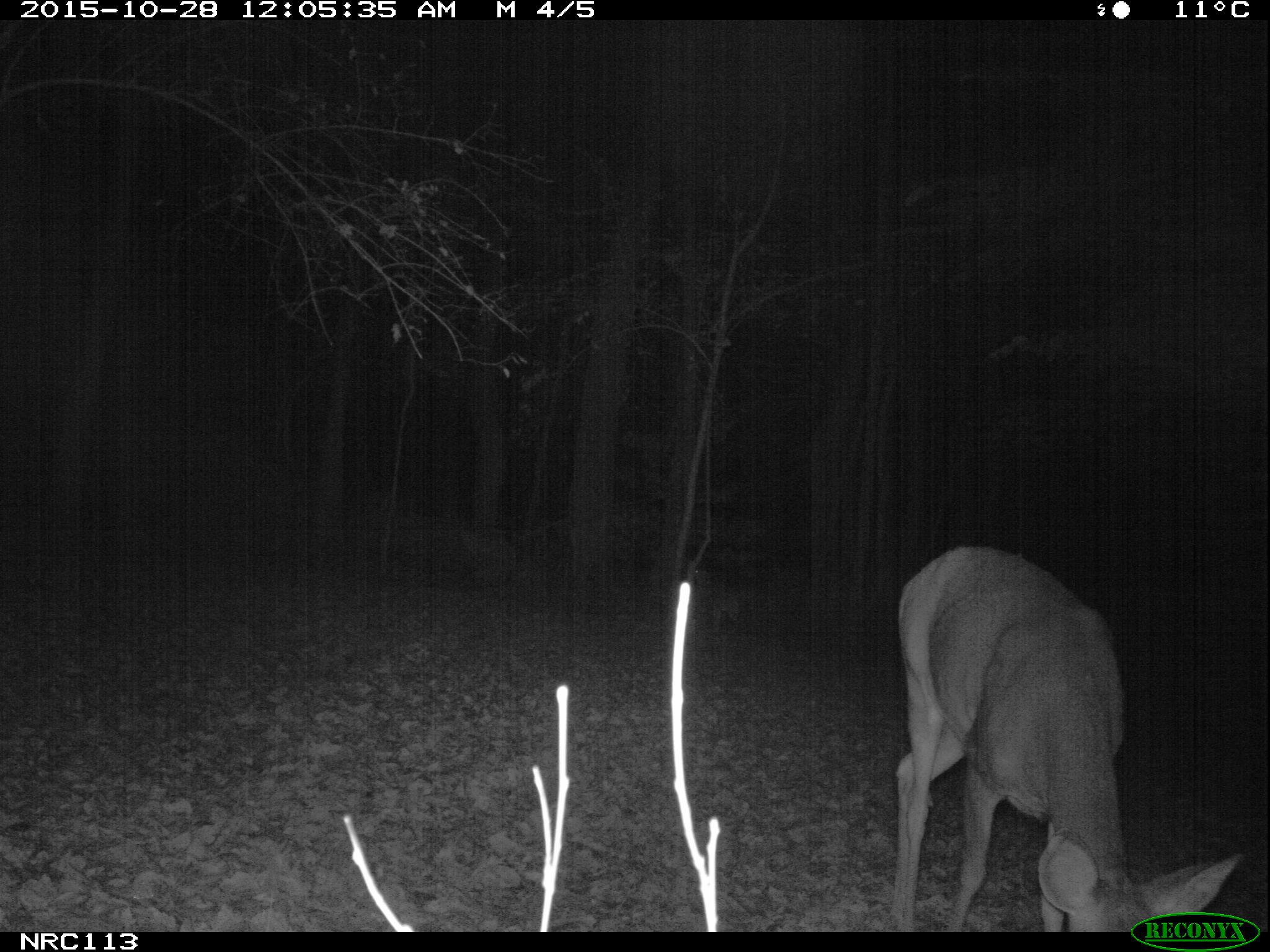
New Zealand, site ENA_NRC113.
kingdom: Animalia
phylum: Chordata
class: Mammalia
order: Artiodactyla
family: Cervidae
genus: Odocoileus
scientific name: Odocoileus virginianus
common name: white-tailed deer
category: white tailed deer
White tailed deer (white-tailed deer) (Odocoileus virginianus).